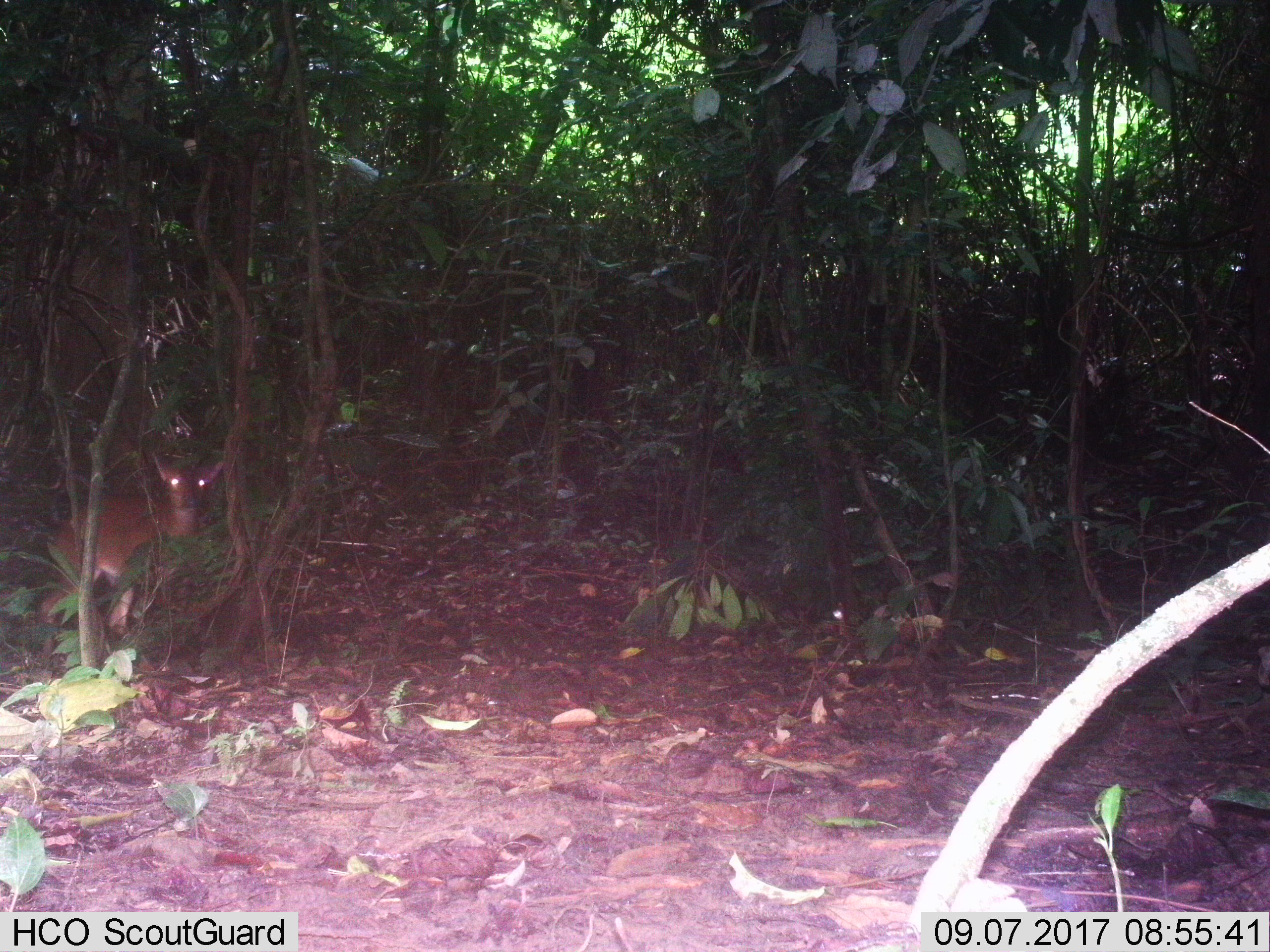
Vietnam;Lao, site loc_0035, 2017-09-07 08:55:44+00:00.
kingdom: Animalia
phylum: Chordata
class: Mammalia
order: Artiodactyla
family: Cervidae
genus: Muntiacus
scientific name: Muntiacus vuquangensis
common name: large-antlered muntjac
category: large antlered muntjac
Large antlered muntjac (large-antlered muntjac) (Muntiacus vuquangensis). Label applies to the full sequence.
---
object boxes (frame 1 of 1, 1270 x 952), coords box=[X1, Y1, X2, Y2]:
large antlered muntjac: box=[37, 454, 227, 672]